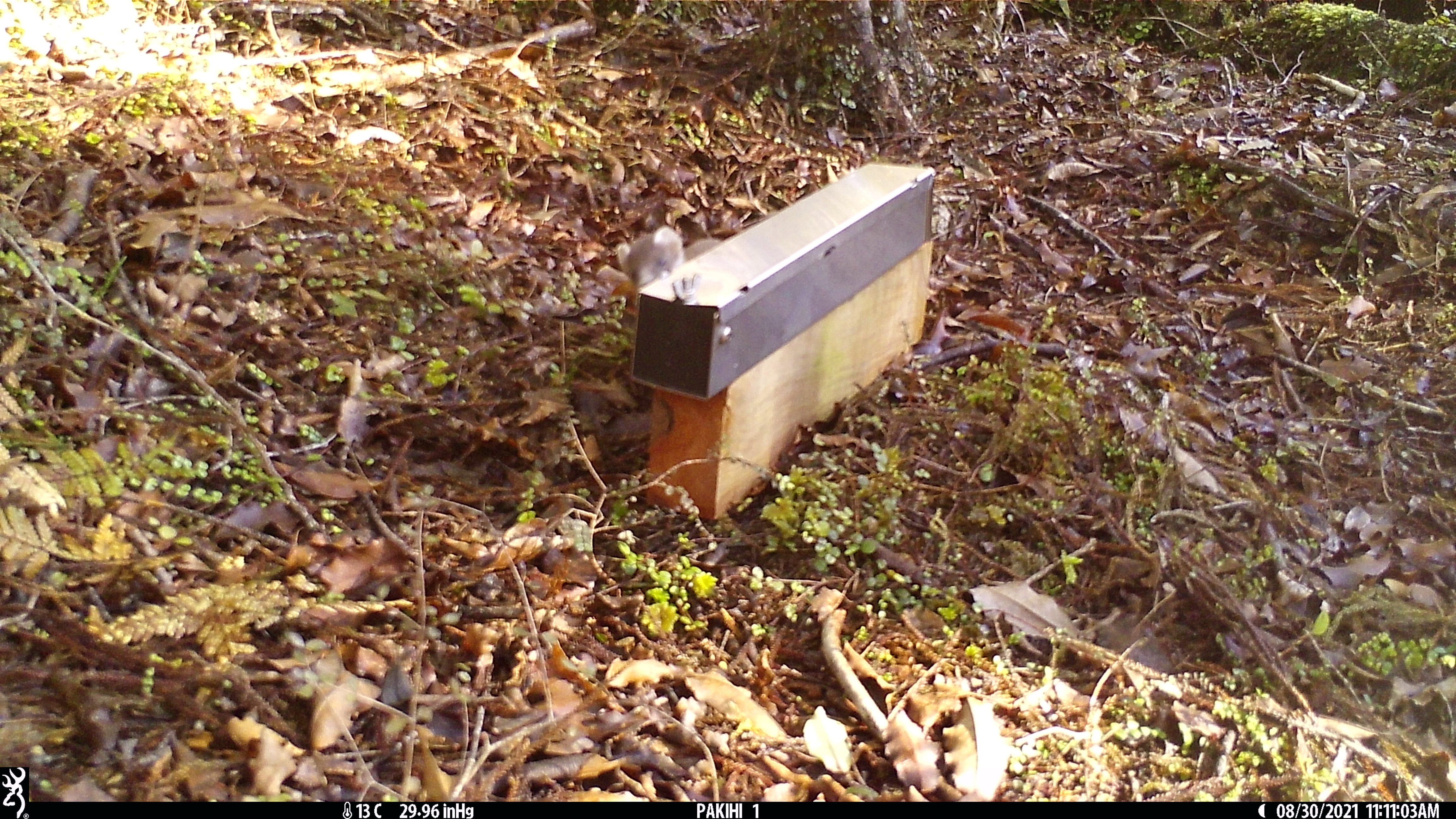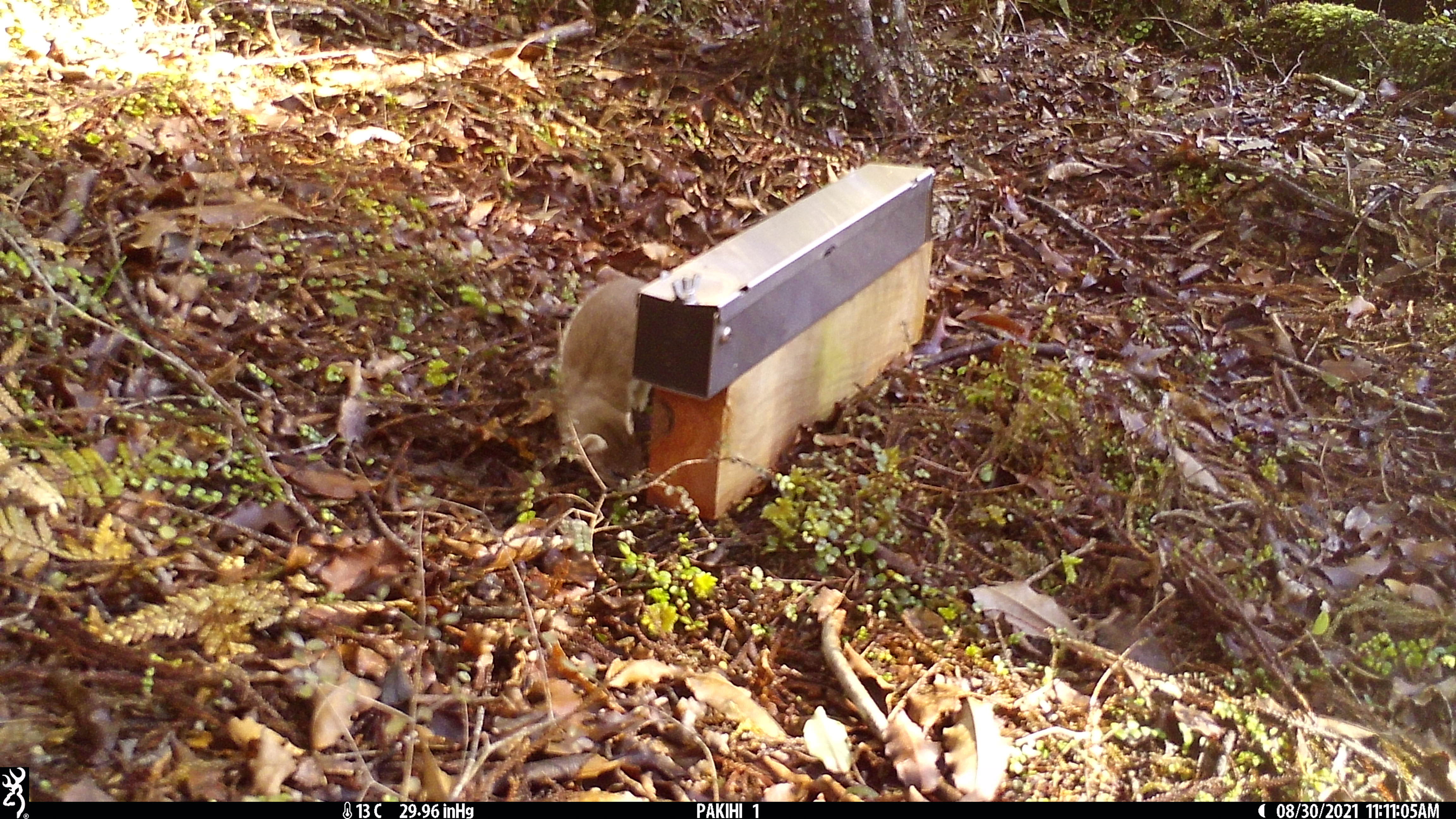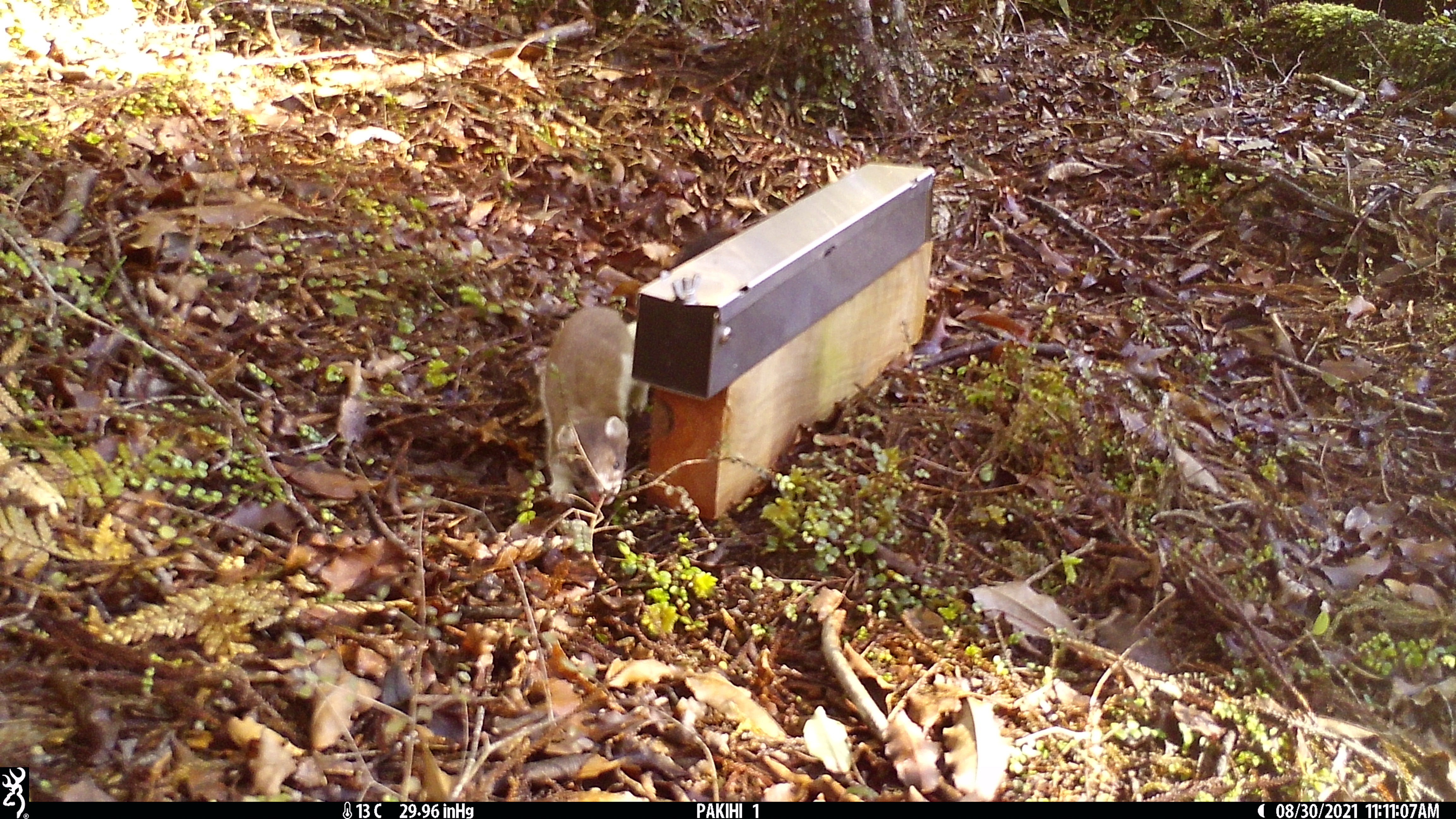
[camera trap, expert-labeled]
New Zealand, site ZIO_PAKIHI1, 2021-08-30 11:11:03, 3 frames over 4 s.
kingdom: Animalia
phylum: Chordata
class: Mammalia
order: Carnivora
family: Mustelidae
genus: Mustela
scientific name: Mustela erminea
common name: stoat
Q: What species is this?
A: Stoat (Mustela erminea).